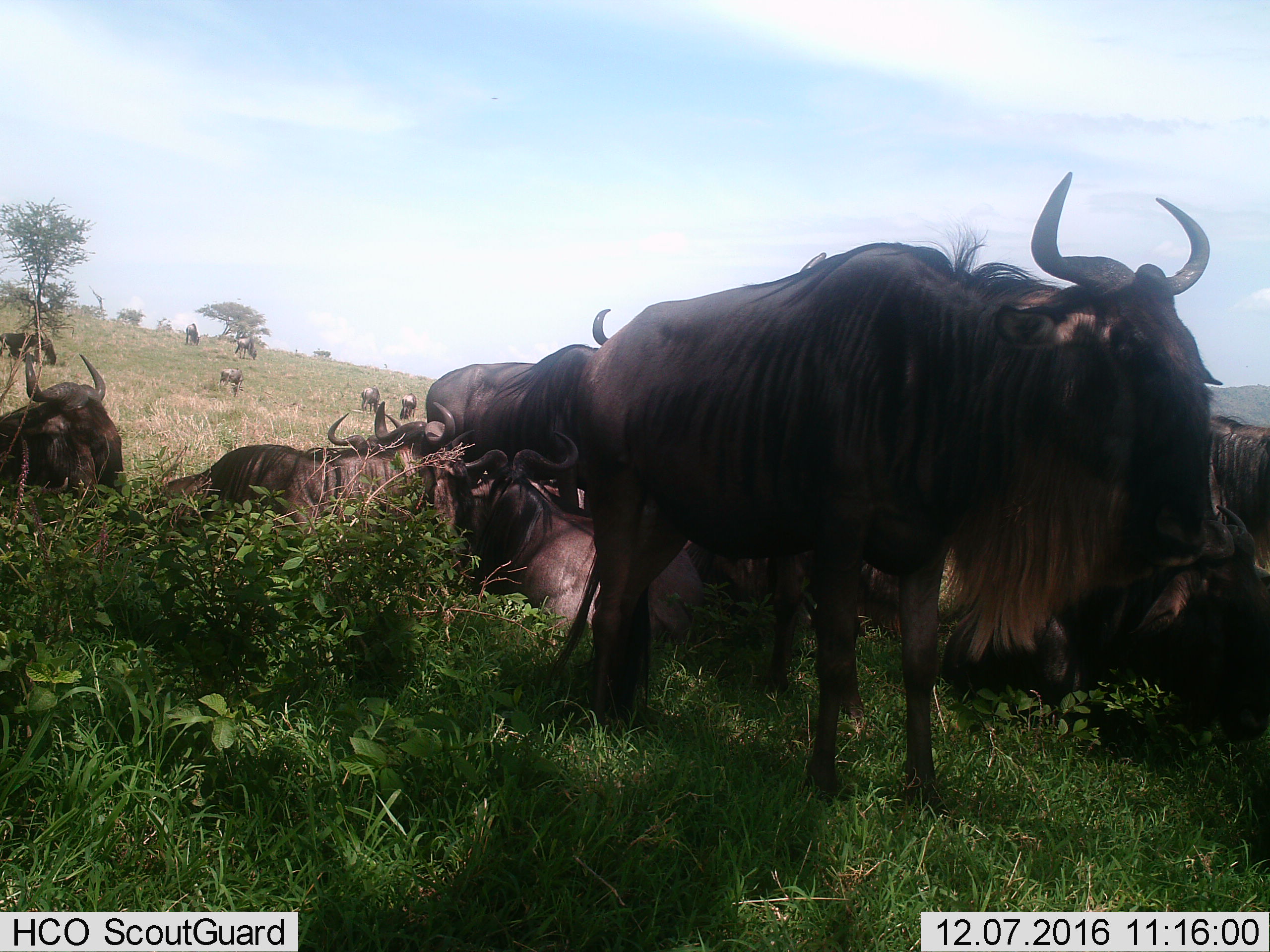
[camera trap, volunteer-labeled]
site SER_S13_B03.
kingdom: Animalia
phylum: Chordata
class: Mammalia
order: Artiodactyla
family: Bovidae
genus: Connochaetes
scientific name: Connochaetes taurinus taurinus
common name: blue wildebeest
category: wildebeestblue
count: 11-50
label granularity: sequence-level